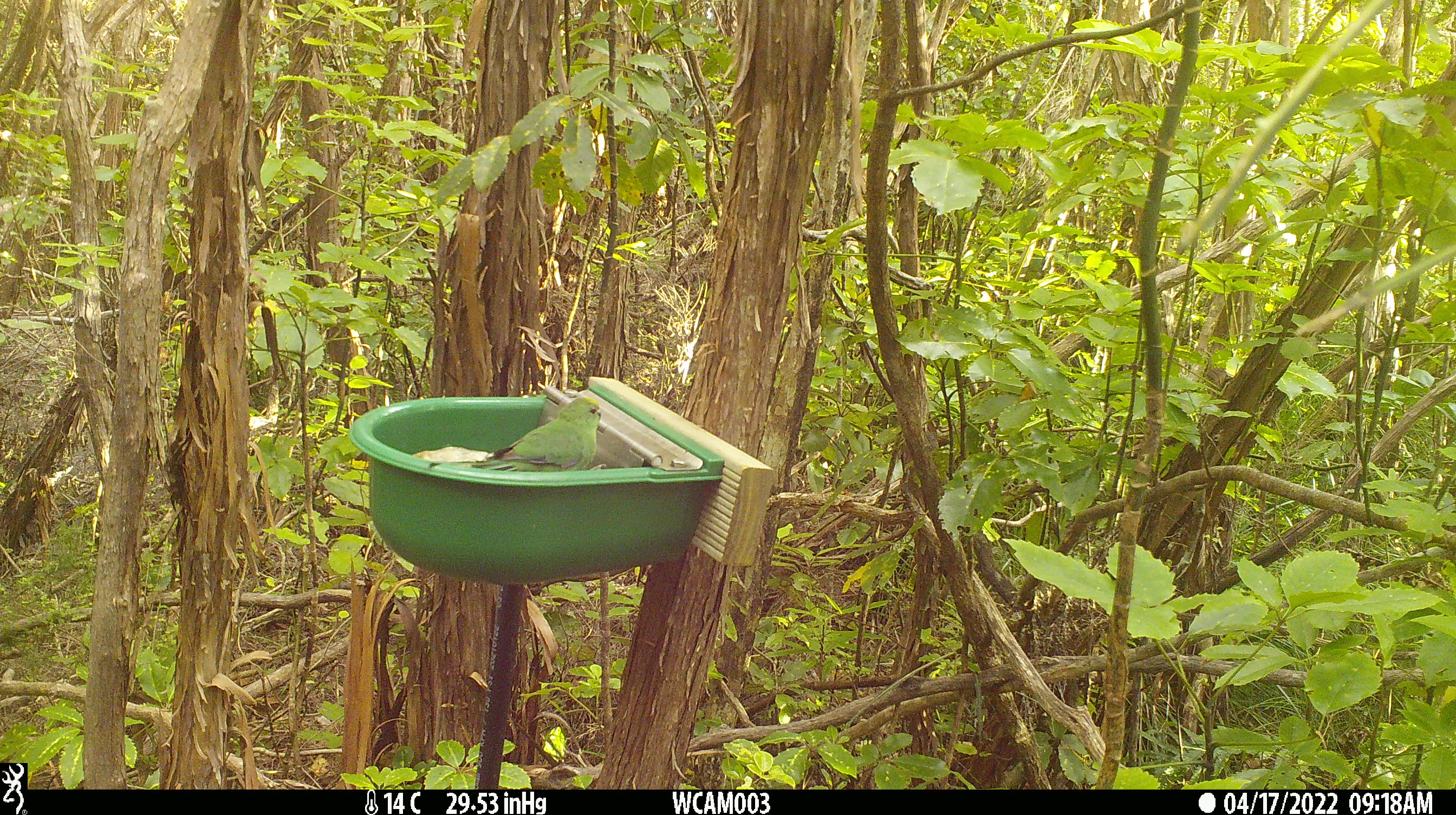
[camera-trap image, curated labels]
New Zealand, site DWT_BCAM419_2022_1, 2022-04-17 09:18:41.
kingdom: Animalia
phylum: Chordata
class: Aves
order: Psittaciformes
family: Psittaculidae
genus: Cyanoramphus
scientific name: Cyanoramphus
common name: parakeet